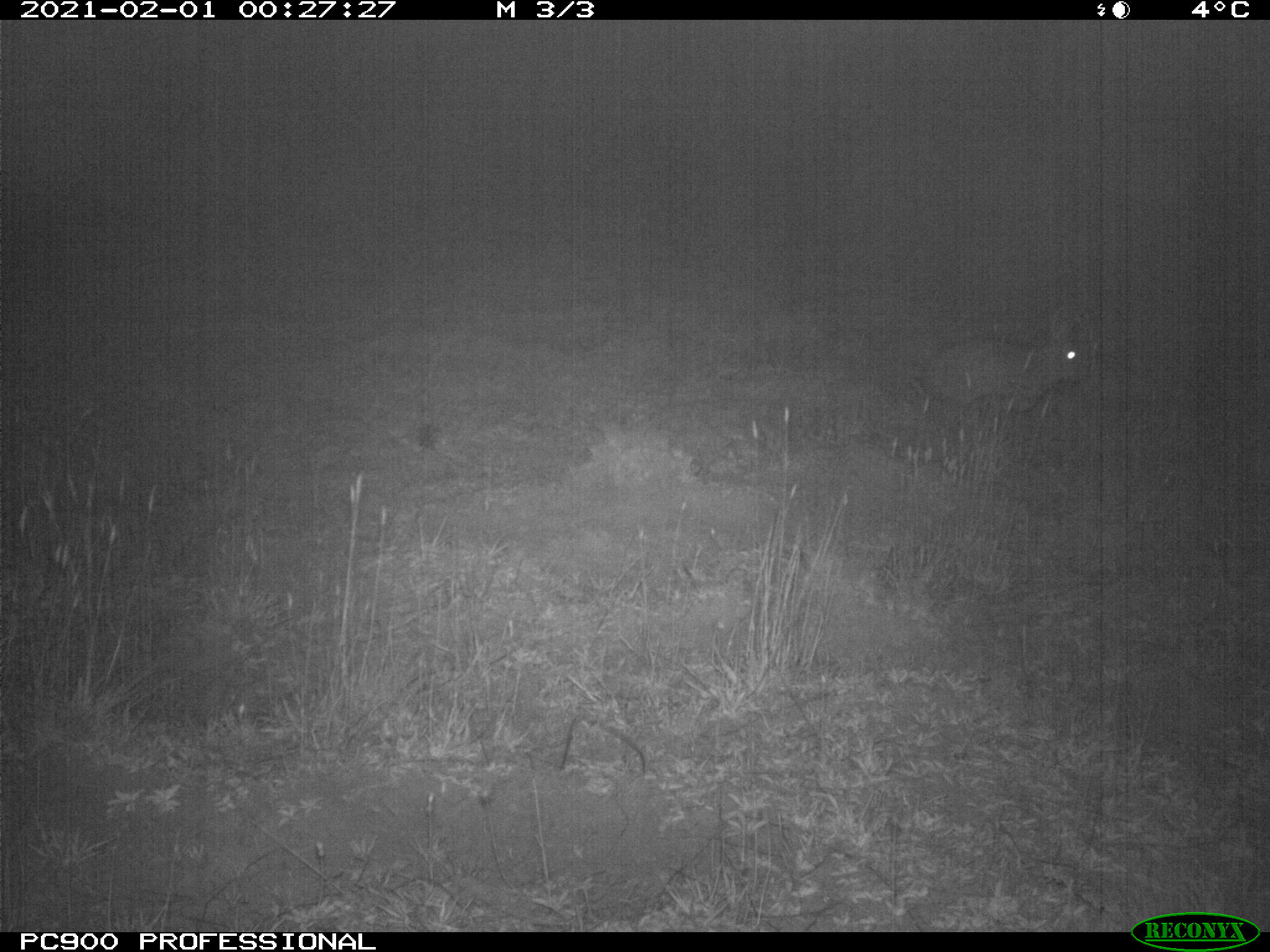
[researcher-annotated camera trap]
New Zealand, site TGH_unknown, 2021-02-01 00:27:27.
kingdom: Animalia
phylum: Chordata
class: Mammalia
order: Lagomorpha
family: Leporidae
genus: Oryctolagus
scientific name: Oryctolagus cuniculus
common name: european rabbit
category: rabbit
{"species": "rabbit (european rabbit) (Oryctolagus cuniculus)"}